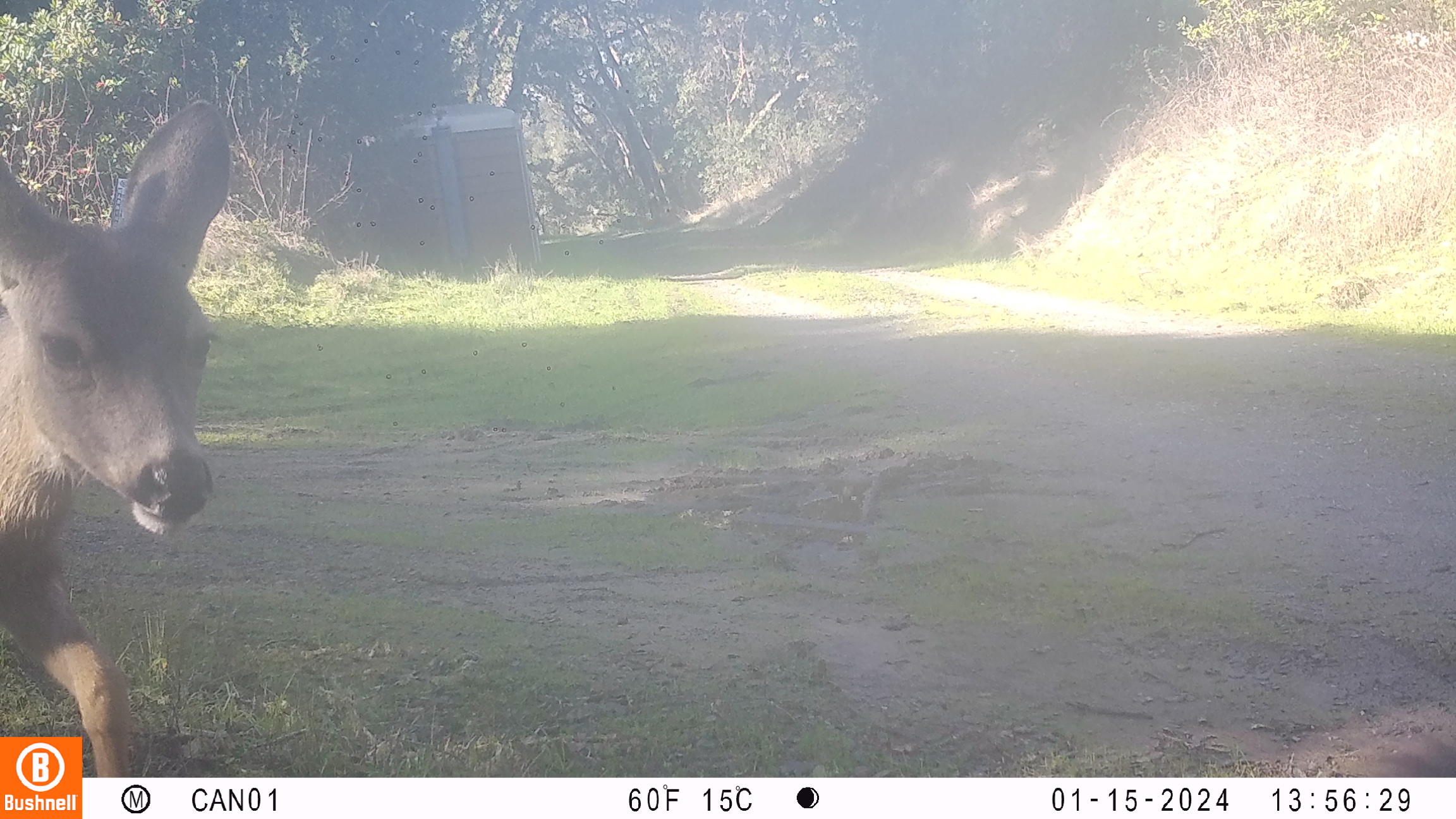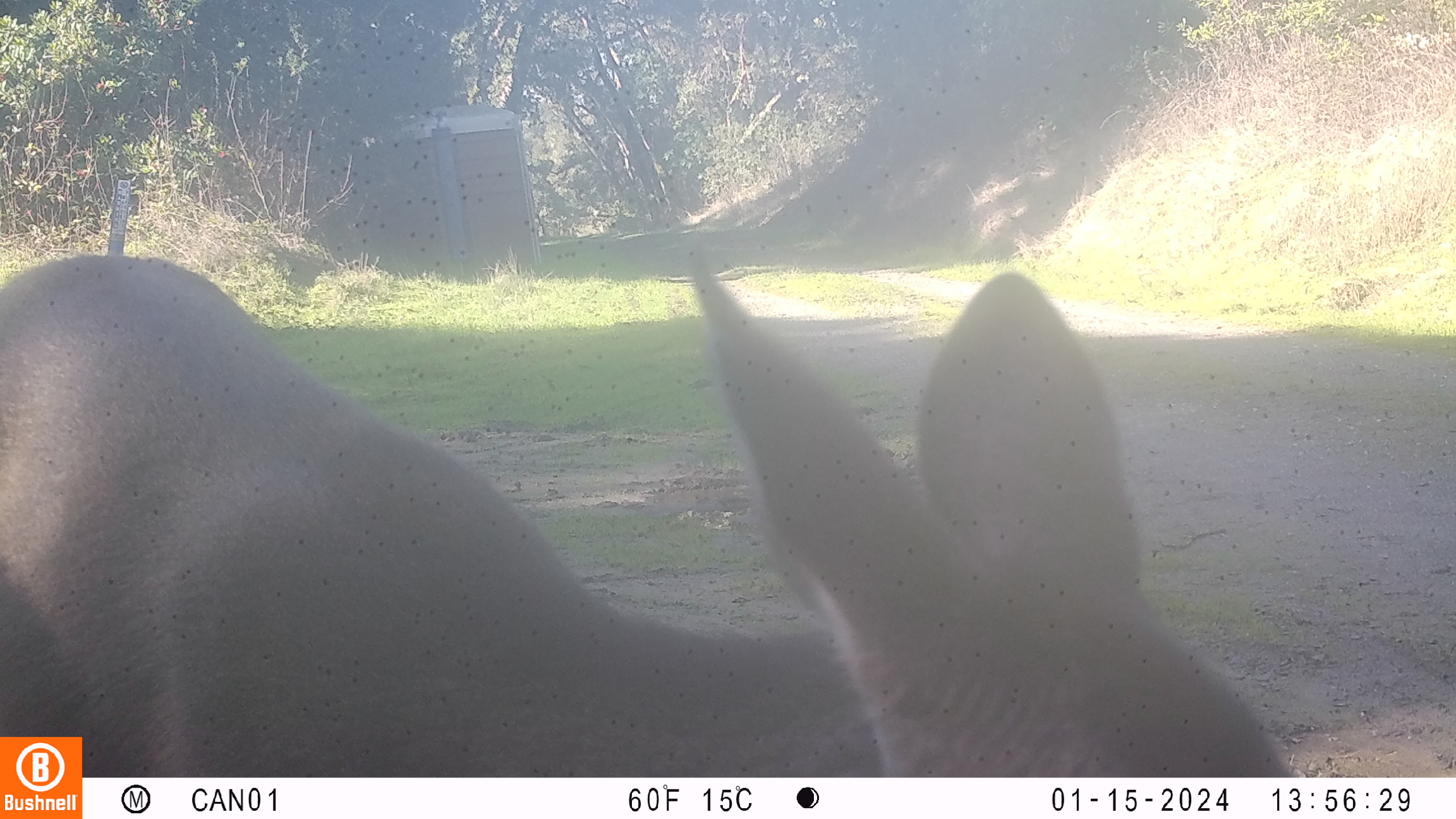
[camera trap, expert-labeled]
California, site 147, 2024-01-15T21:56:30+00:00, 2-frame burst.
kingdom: Animalia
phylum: Chordata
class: Mammalia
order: Artiodactyla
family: Cervidae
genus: Odocoileus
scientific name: Odocoileus hemionus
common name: mule deer